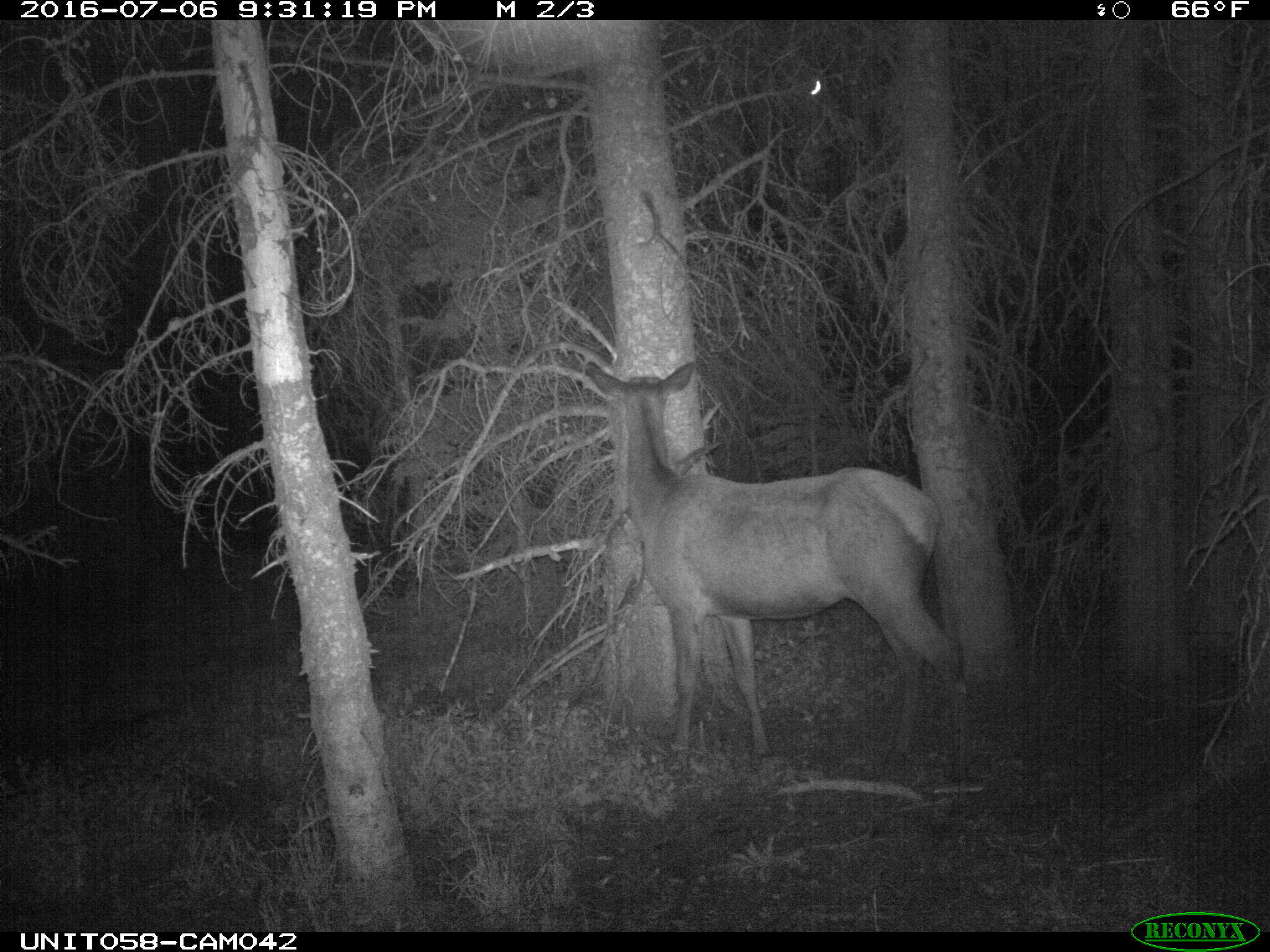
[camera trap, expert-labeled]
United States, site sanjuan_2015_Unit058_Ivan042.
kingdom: Animalia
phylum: Chordata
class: Mammalia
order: Artiodactyla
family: Cervidae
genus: Cervus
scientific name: Cervus elaphus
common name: red deer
Cervus elaphus (red deer).